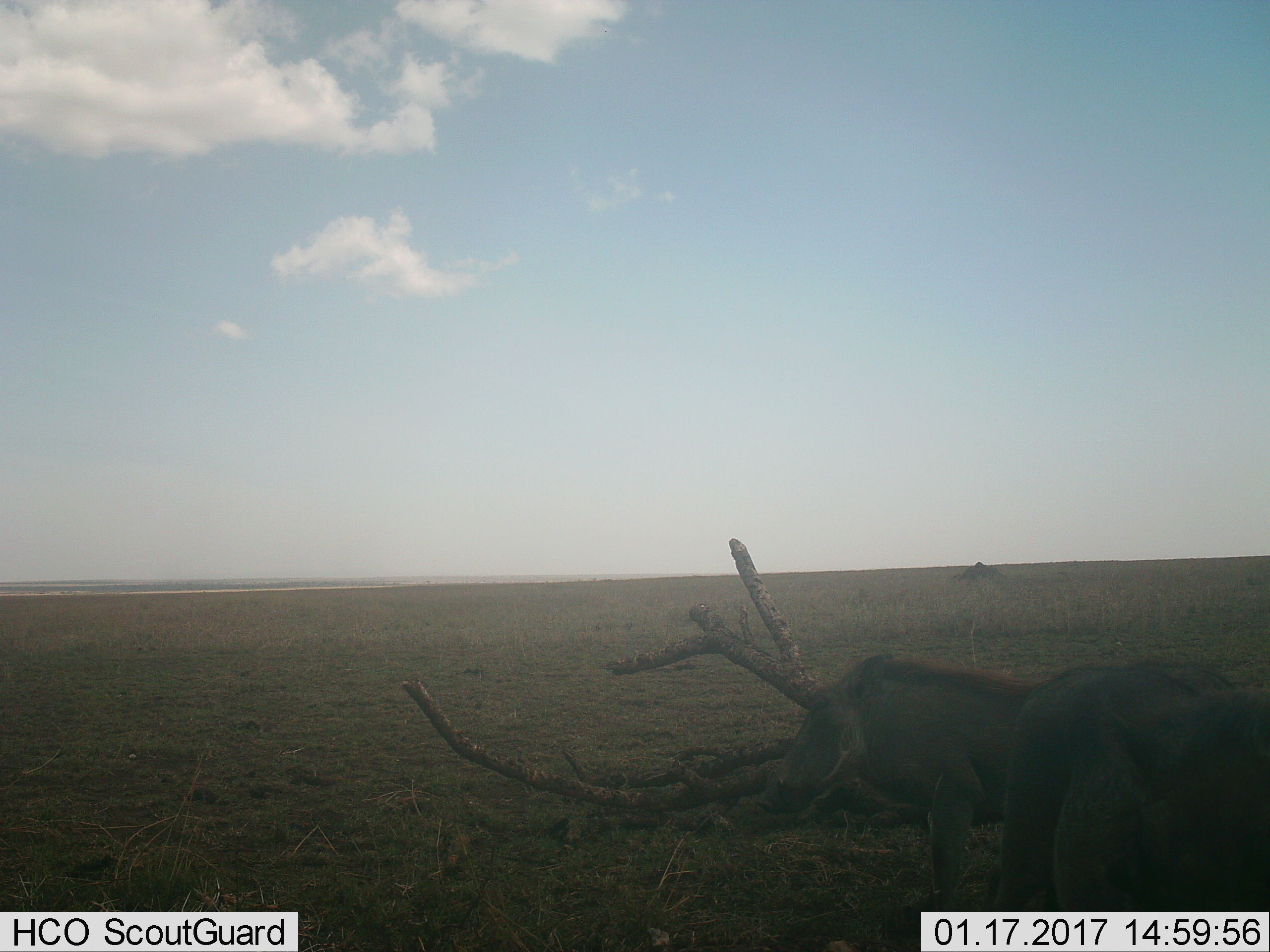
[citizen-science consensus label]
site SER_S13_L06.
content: unidentified animal